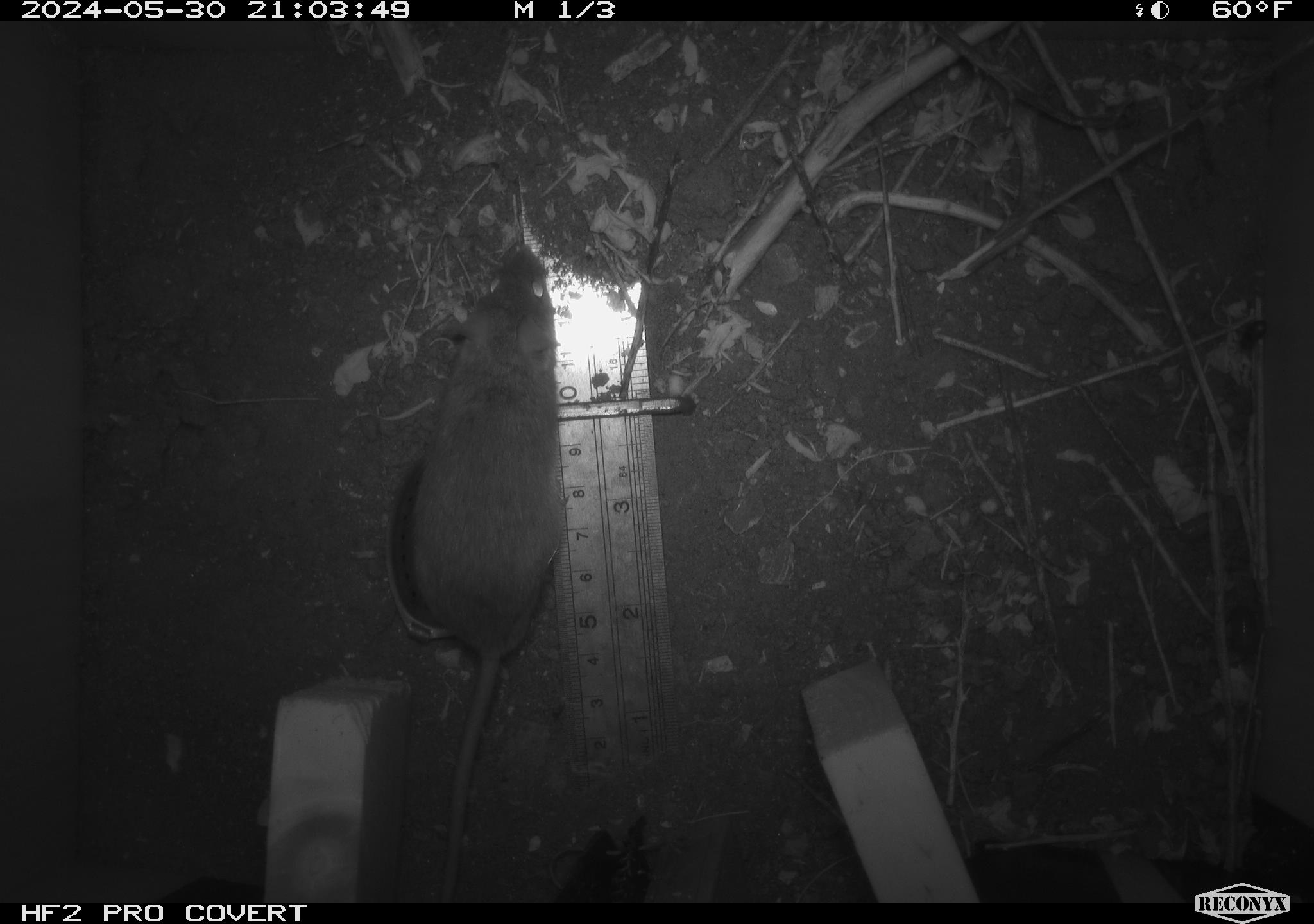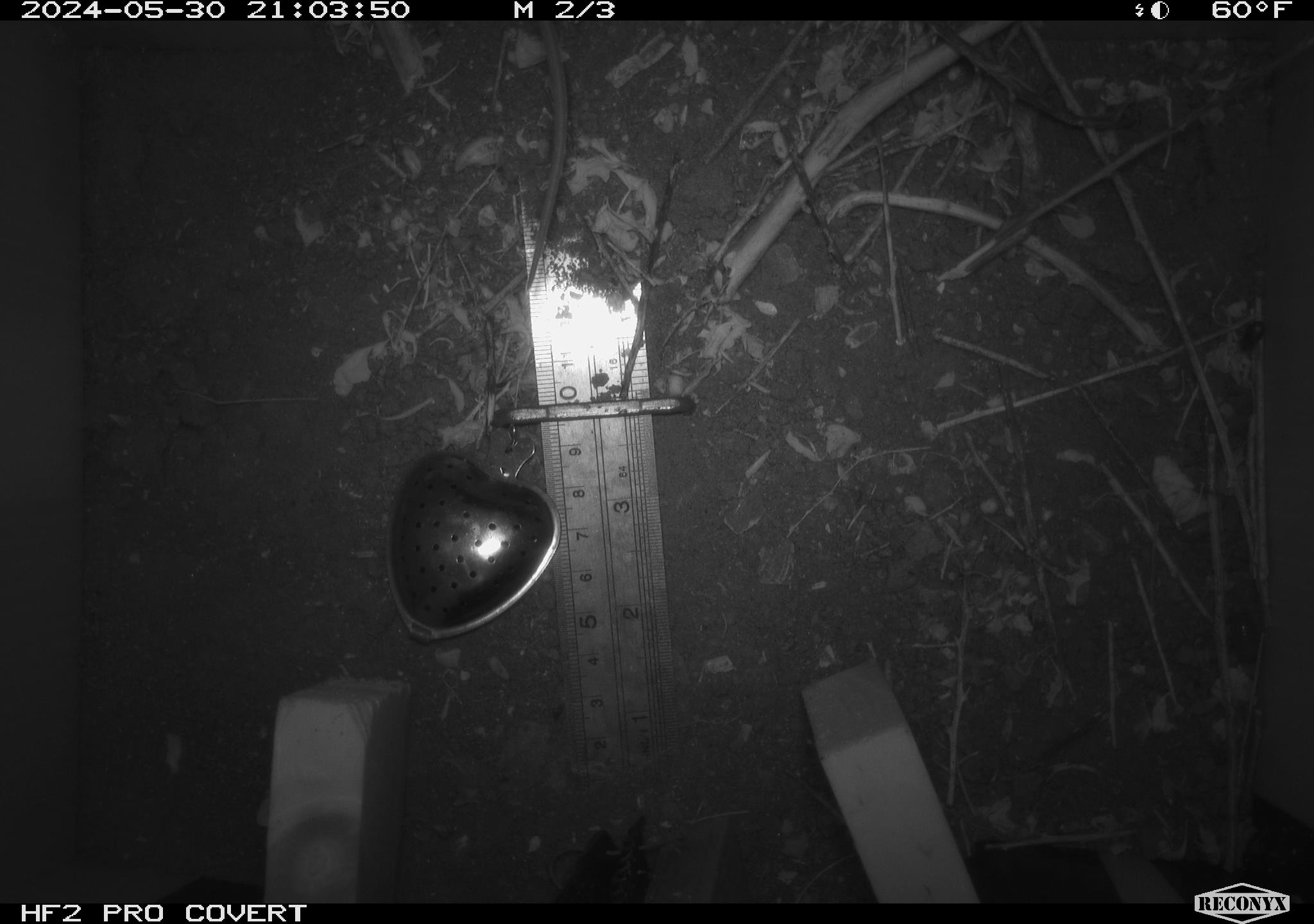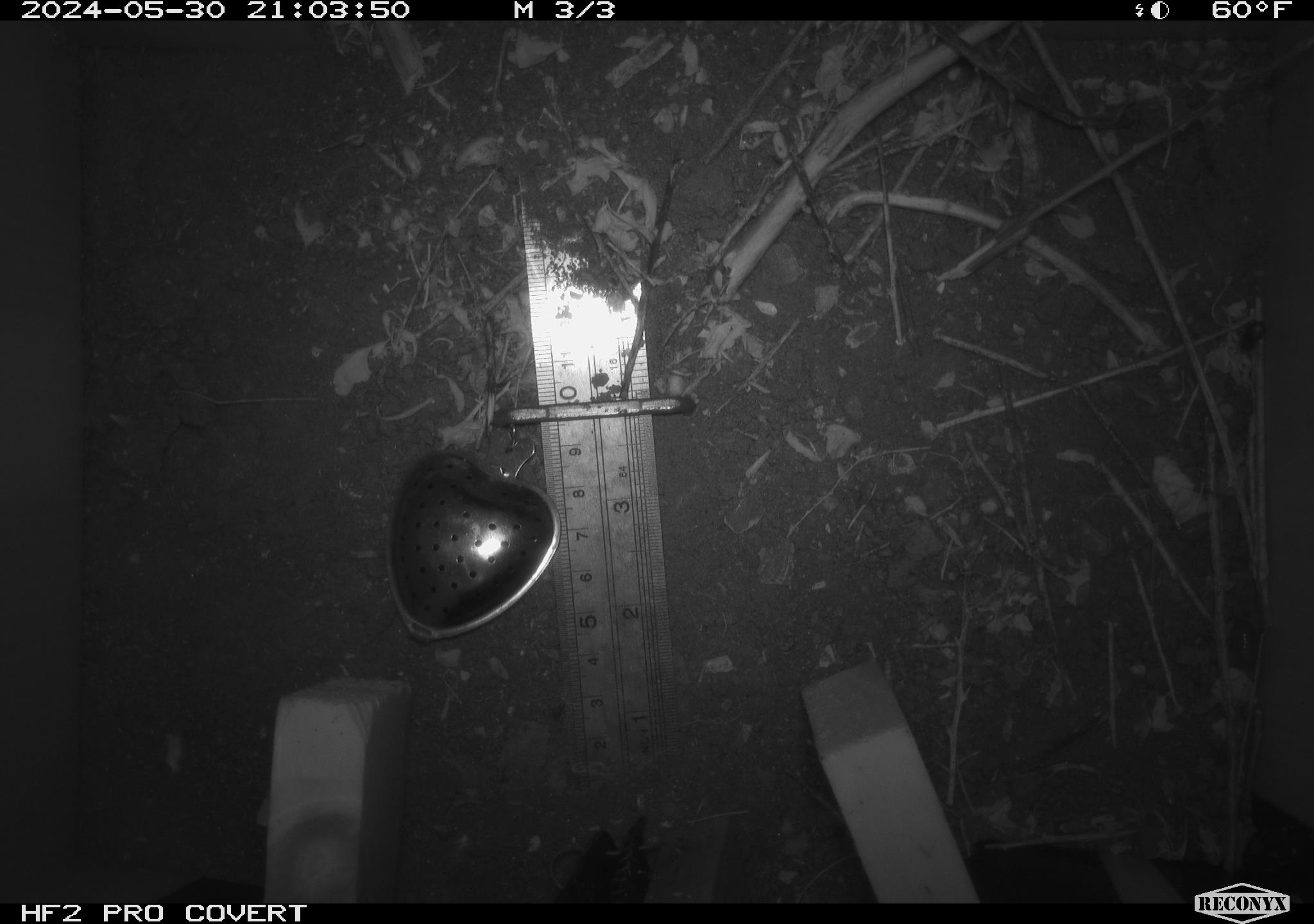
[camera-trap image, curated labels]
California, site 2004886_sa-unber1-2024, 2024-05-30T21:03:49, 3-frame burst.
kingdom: Animalia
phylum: Chordata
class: Mammalia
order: Rodentia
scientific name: Rodentia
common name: mouse species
Mouse species (Rodentia).